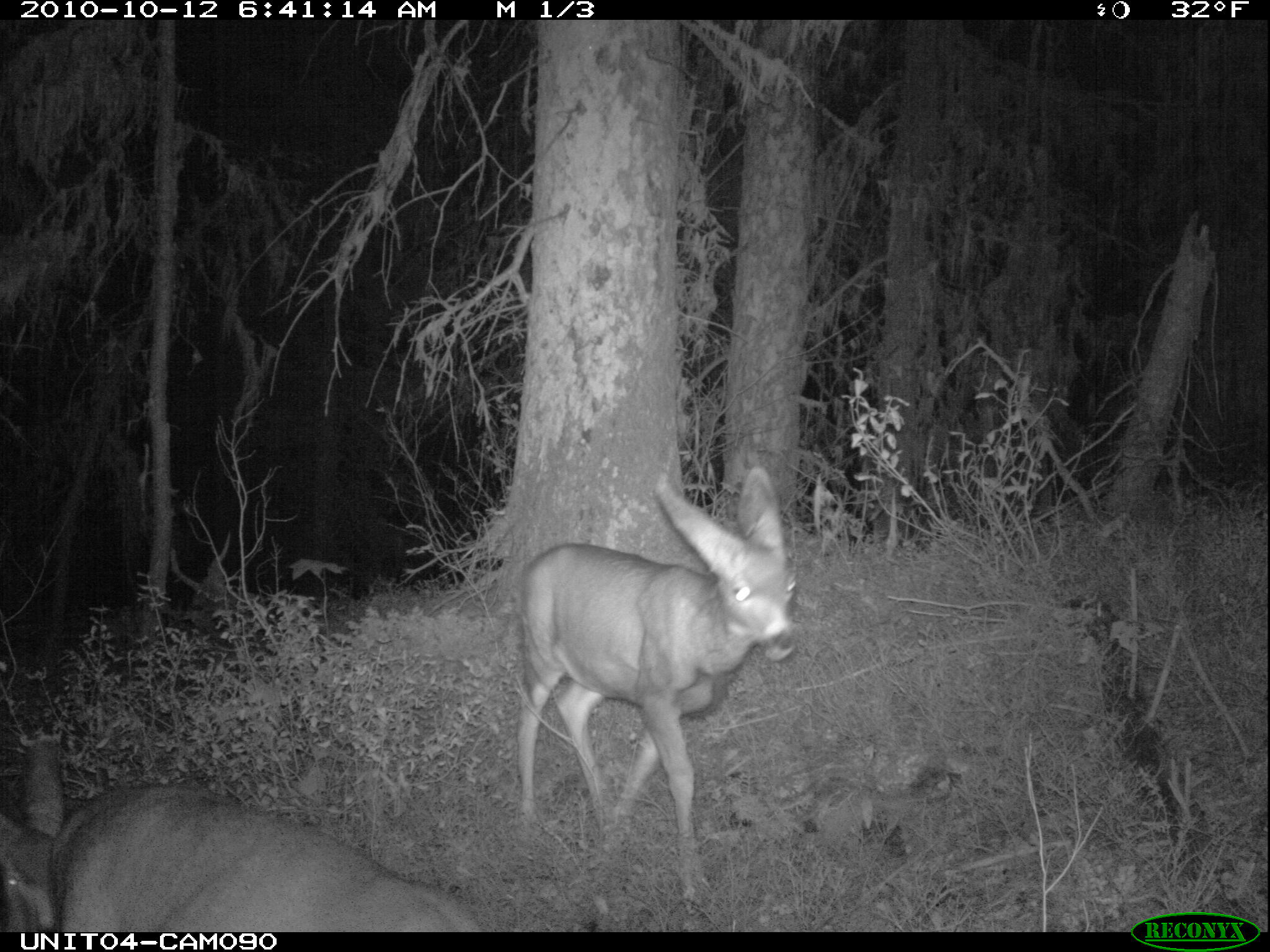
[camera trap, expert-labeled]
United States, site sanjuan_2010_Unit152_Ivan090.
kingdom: Animalia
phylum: Chordata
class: Mammalia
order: Artiodactyla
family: Cervidae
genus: Odocoileus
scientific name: Odocoileus hemionus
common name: mule deer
Odocoileus hemionus (mule deer).